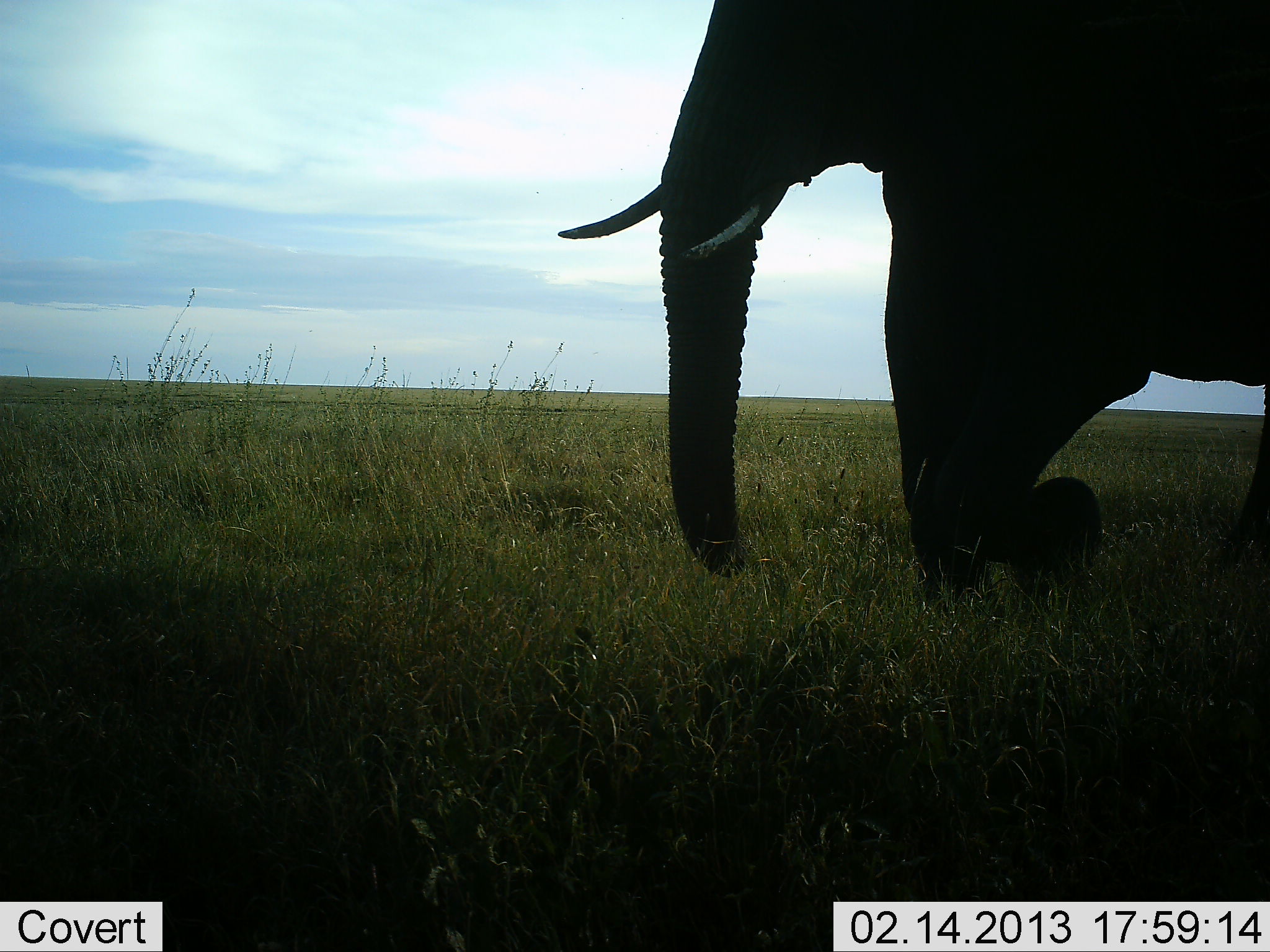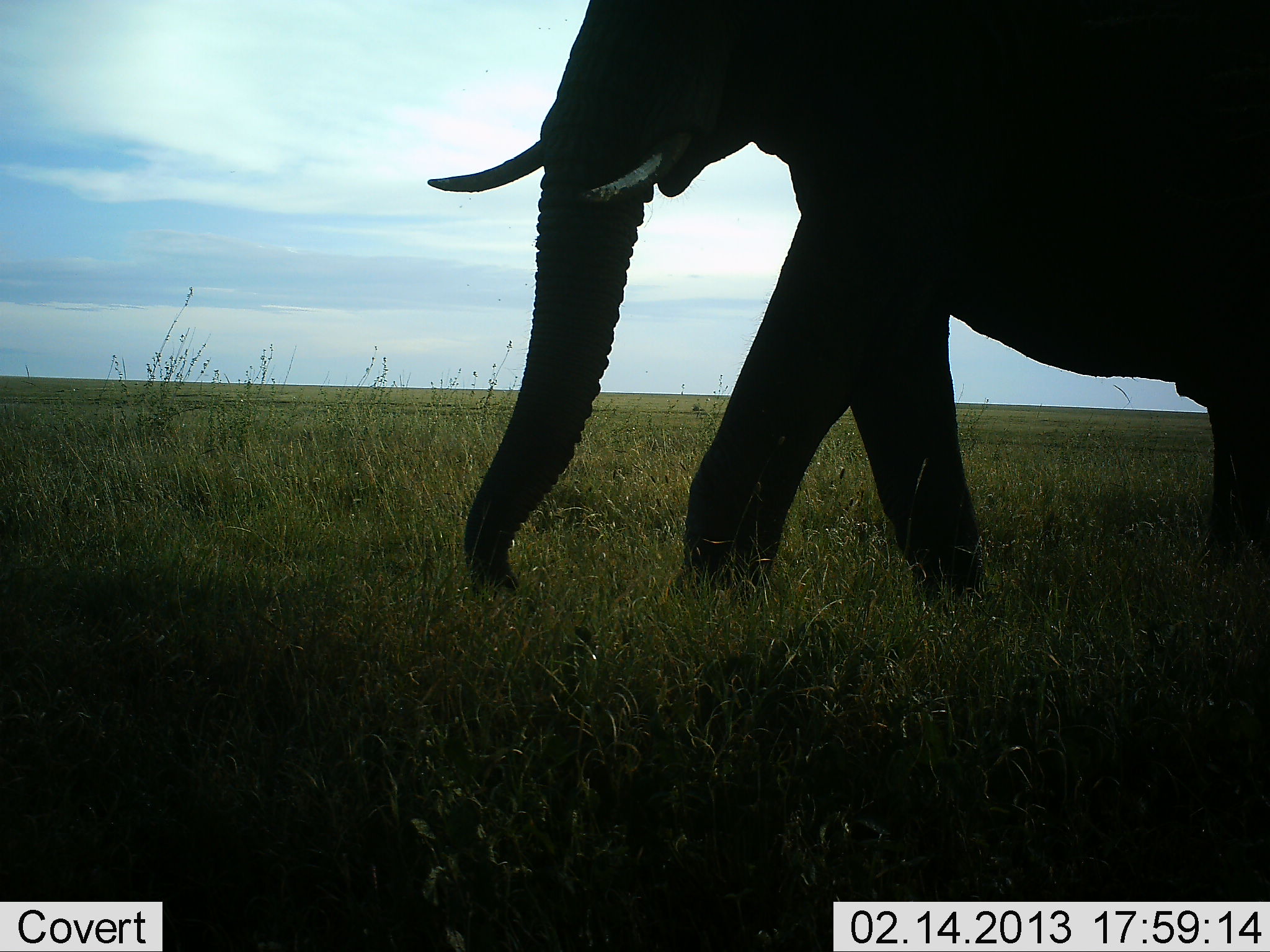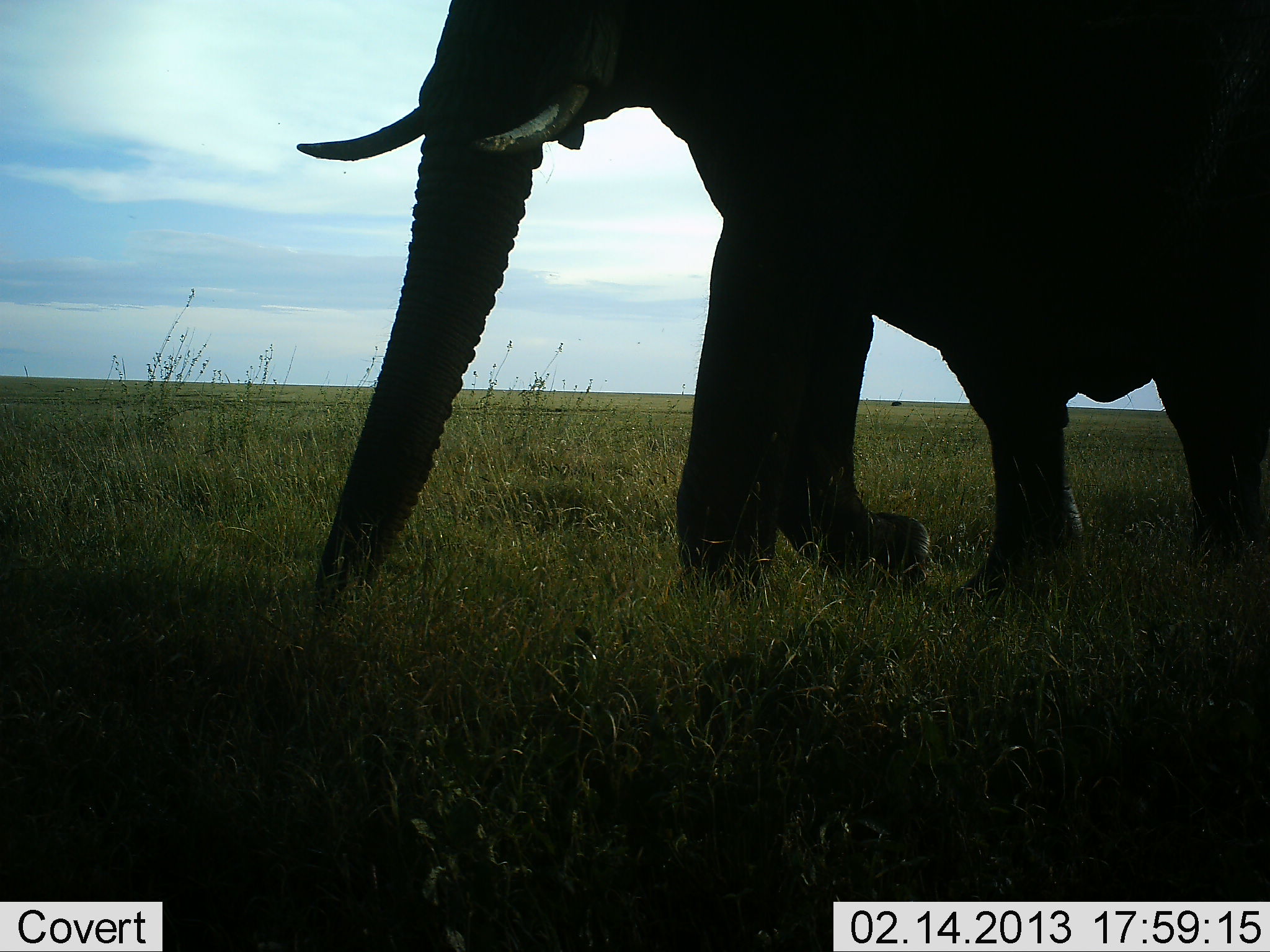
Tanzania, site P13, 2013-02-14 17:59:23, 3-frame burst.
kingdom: Animalia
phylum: Chordata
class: Mammalia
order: Proboscidea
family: Elephantidae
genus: Loxodonta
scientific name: Loxodonta africana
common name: african bush elephant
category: elephant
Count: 1.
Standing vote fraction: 5%.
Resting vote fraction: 0%.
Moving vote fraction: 95%.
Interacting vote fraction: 0%.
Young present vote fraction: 0%.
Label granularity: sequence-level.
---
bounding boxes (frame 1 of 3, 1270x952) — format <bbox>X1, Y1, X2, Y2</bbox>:
animal: <bbox>558, 0, 1270, 593</bbox>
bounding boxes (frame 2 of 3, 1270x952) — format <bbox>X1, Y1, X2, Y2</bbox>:
animal: <bbox>428, 0, 1270, 601</bbox>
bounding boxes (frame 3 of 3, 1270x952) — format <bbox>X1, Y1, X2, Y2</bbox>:
animal: <bbox>296, 0, 1270, 612</bbox>